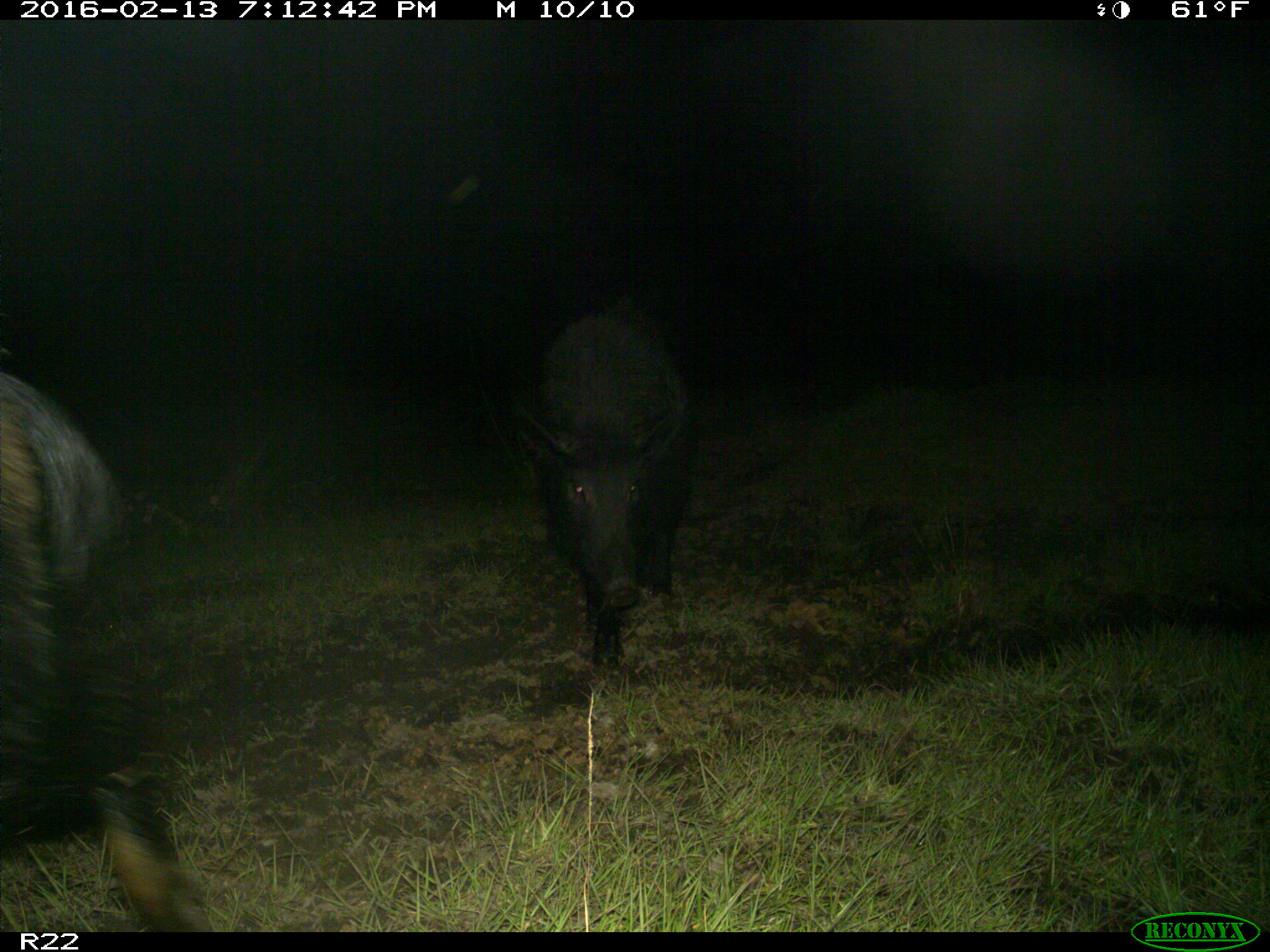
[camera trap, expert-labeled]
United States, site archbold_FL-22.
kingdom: Animalia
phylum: Chordata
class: Mammalia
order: Artiodactyla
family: Suidae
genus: Sus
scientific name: Sus scrofa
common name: wild boar